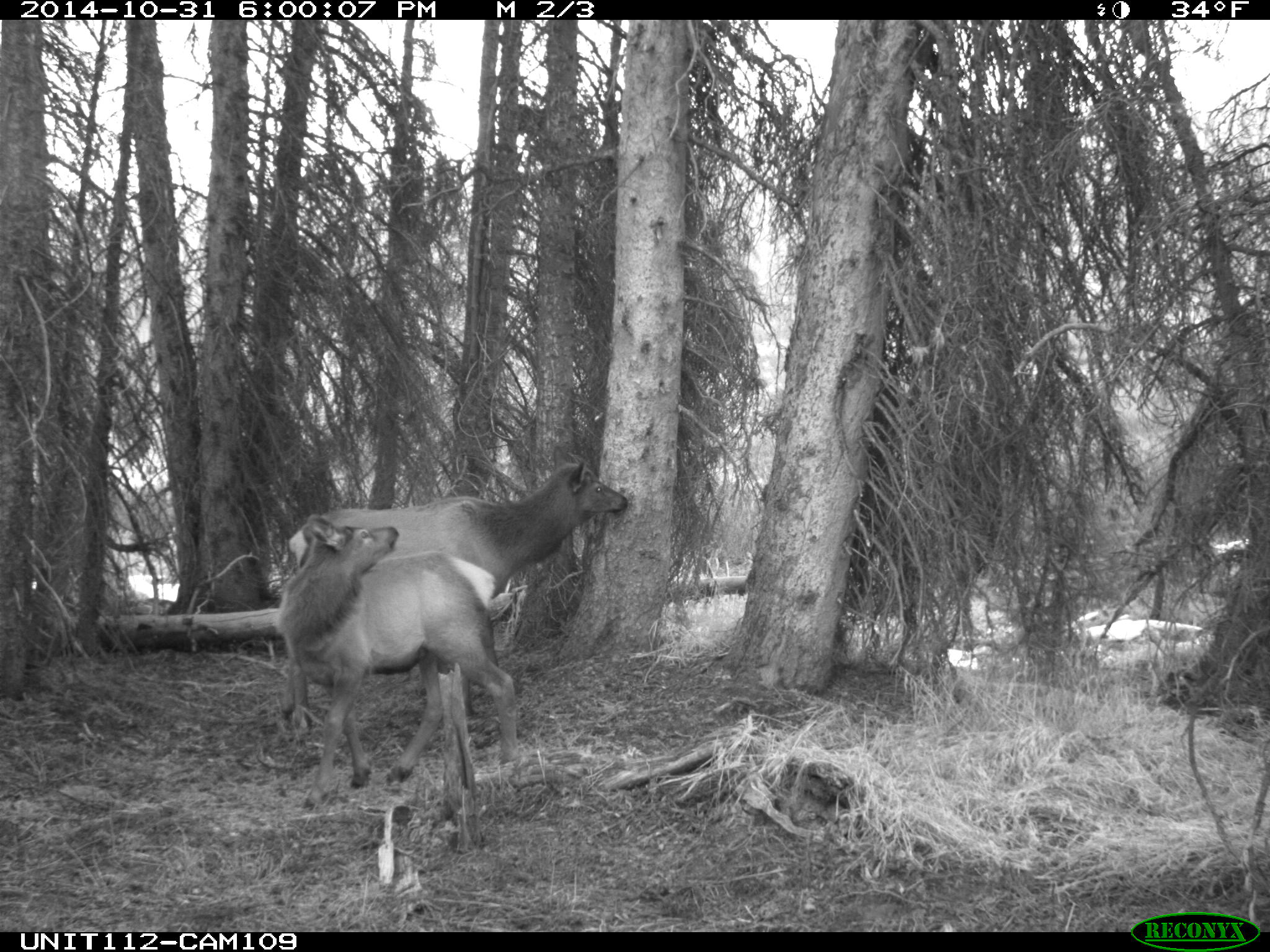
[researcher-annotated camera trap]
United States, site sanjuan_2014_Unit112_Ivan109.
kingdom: Animalia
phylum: Chordata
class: Mammalia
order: Artiodactyla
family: Cervidae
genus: Cervus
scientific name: Cervus elaphus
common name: red deer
Cervus elaphus (red deer).